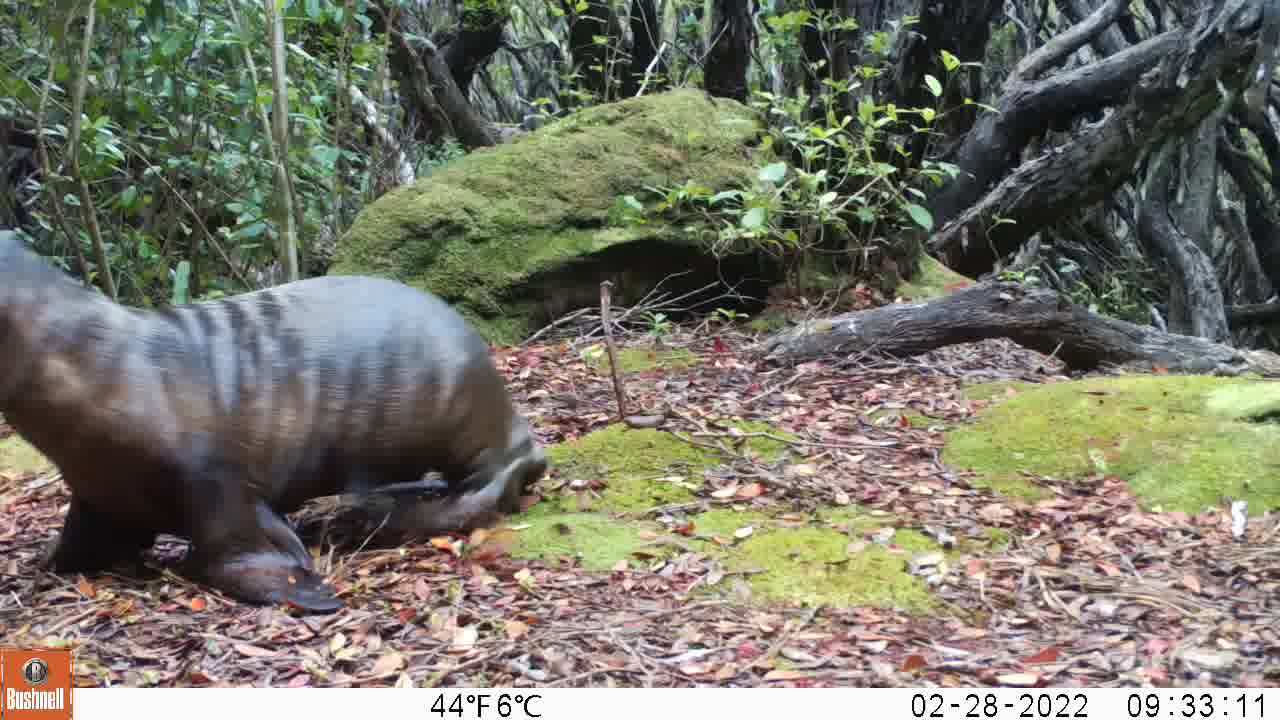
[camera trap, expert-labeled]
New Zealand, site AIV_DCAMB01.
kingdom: Animalia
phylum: Chordata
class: Mammalia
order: Carnivora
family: Otariidae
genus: Phocarctos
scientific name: Phocarctos hookeri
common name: new zealand sea lion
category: sealion